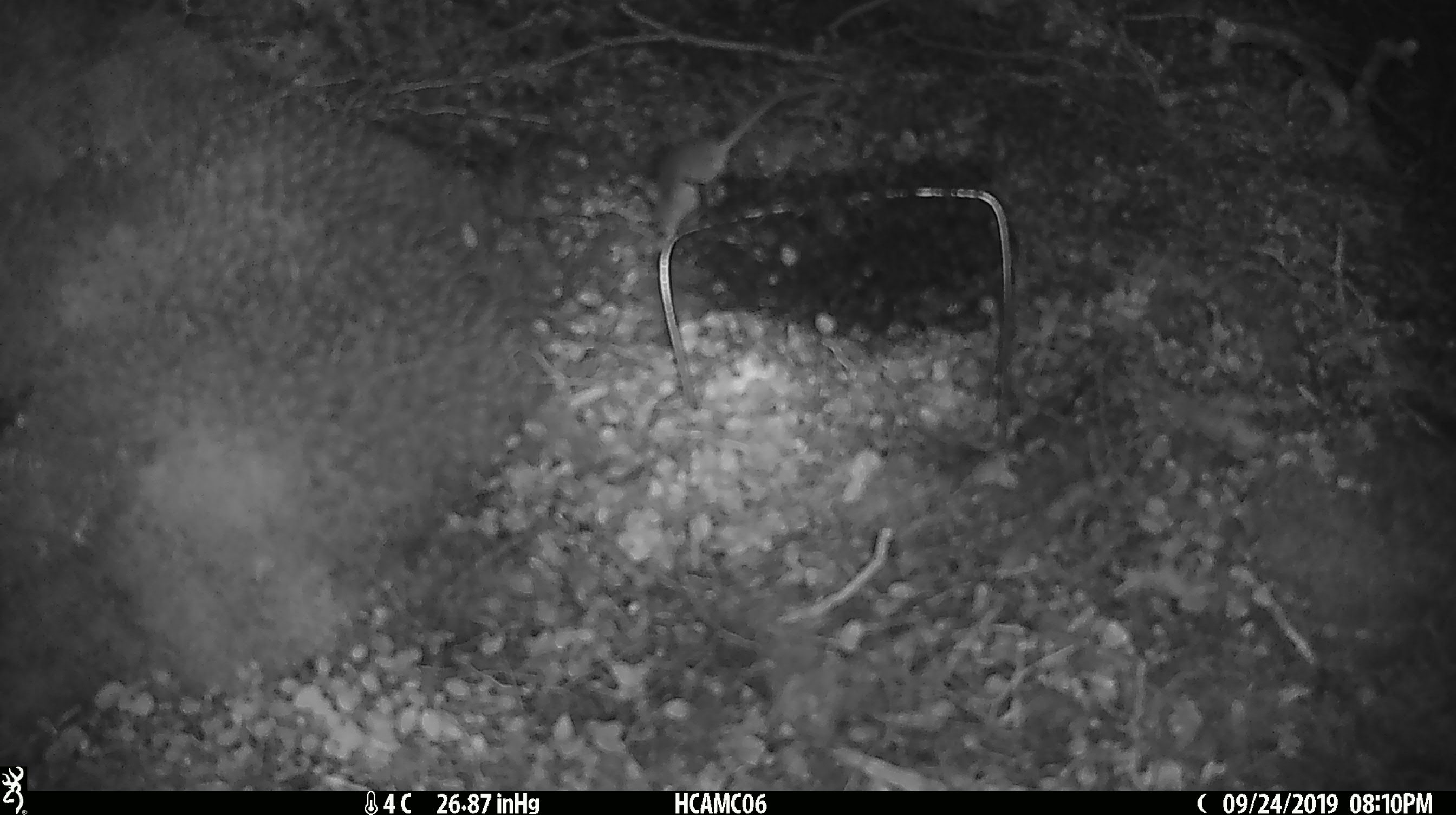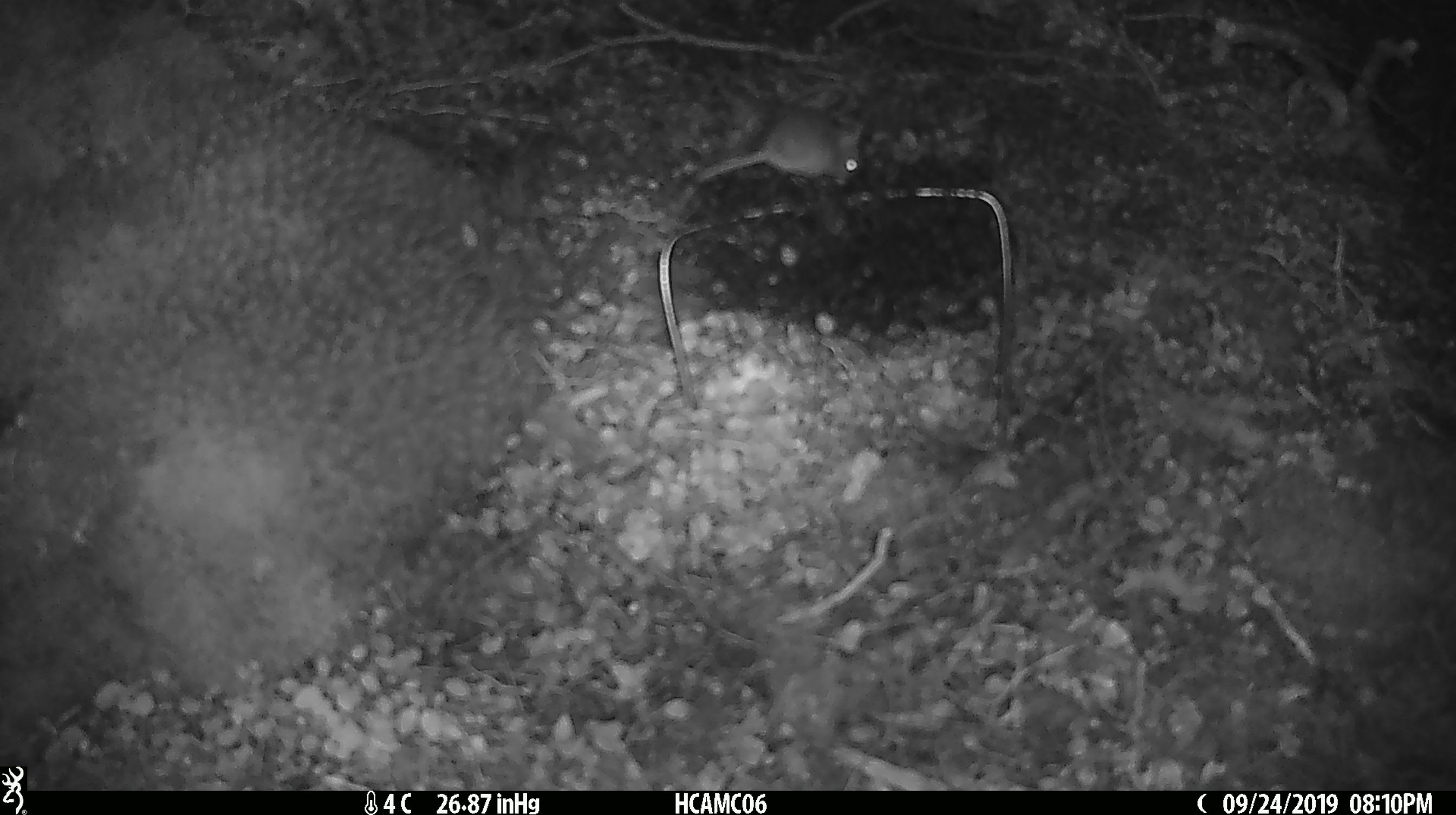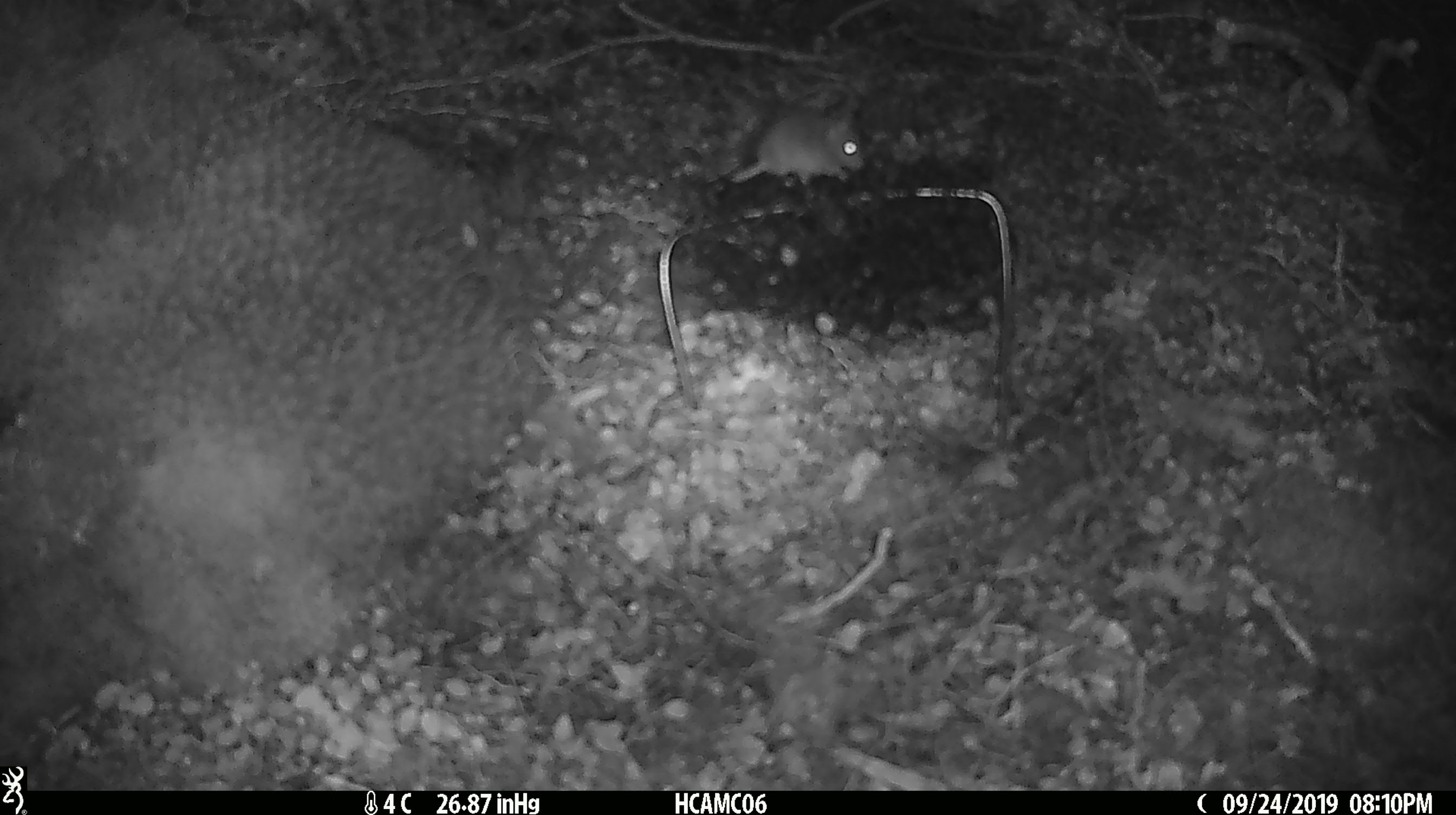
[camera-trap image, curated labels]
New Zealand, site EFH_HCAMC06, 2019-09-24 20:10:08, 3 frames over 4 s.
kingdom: Animalia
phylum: Chordata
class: Mammalia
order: Rodentia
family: Muridae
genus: Mus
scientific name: Mus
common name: mouse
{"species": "mouse (Mus)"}